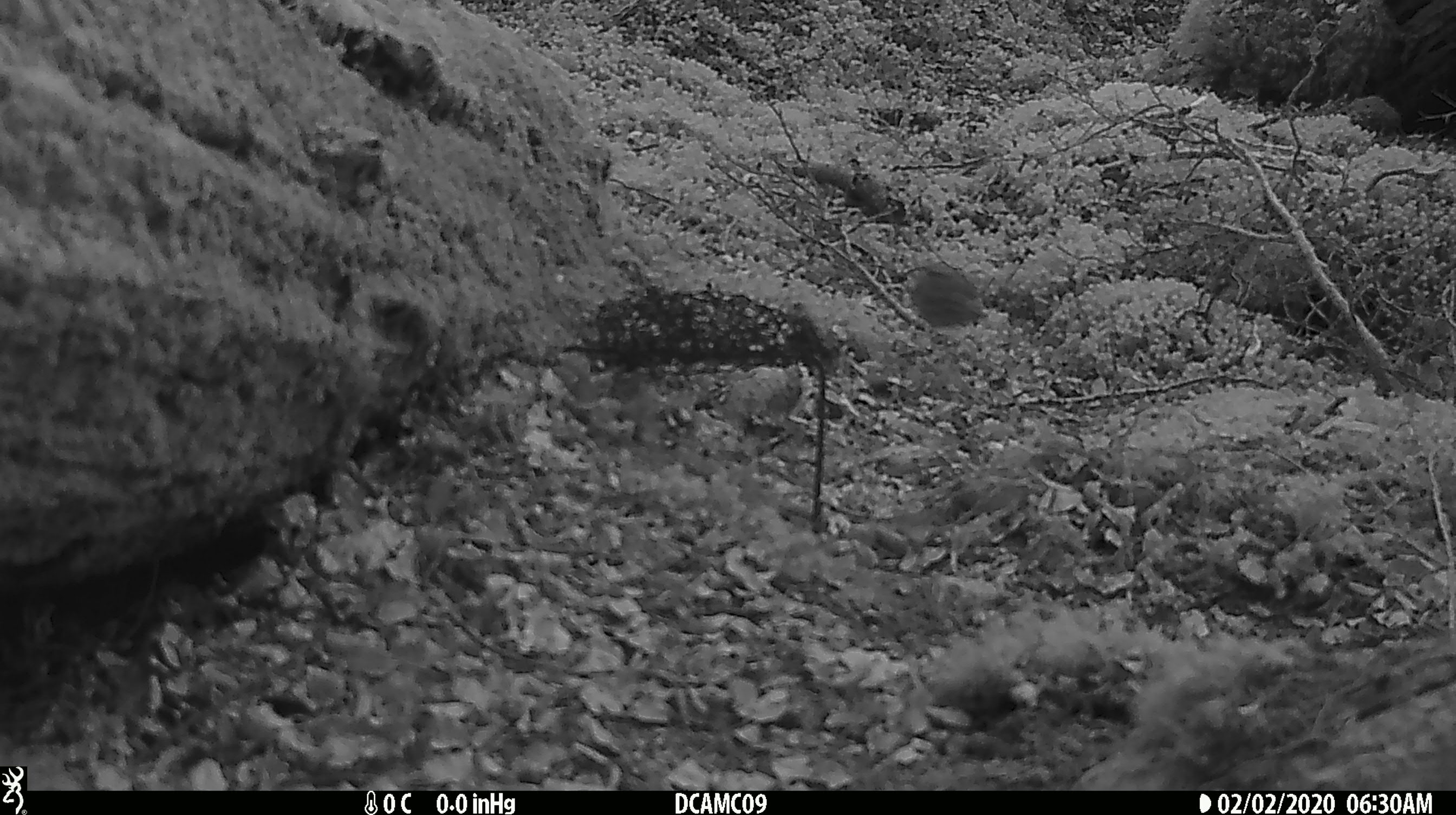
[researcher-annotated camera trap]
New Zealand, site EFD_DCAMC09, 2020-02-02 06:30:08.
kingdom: Animalia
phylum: Chordata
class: Mammalia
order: Rodentia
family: Muridae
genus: Mus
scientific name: Mus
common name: mouse